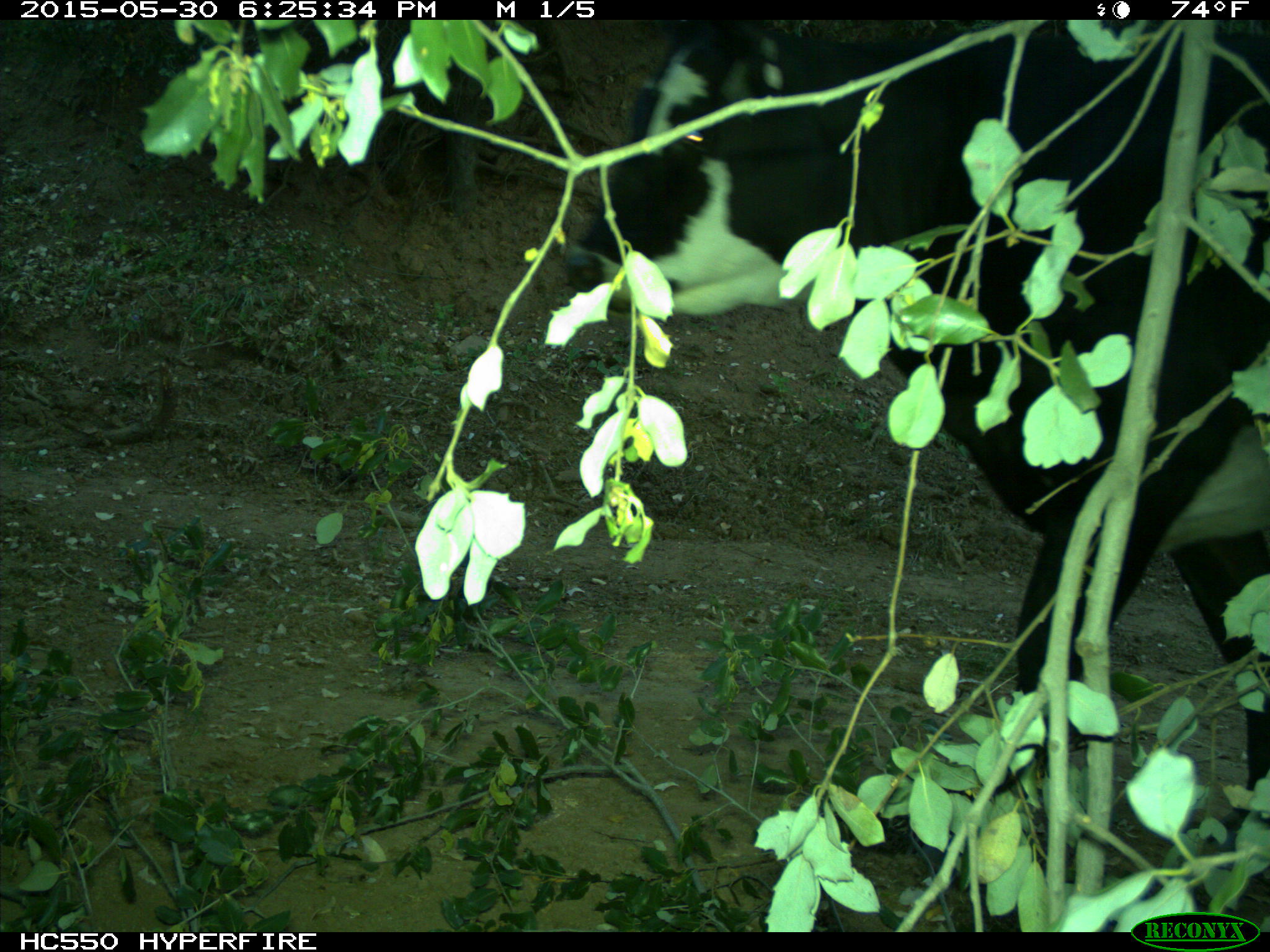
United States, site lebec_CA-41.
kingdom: Animalia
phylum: Chordata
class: Mammalia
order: Artiodactyla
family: Bovidae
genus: Bos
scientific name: Bos taurus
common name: domestic cow